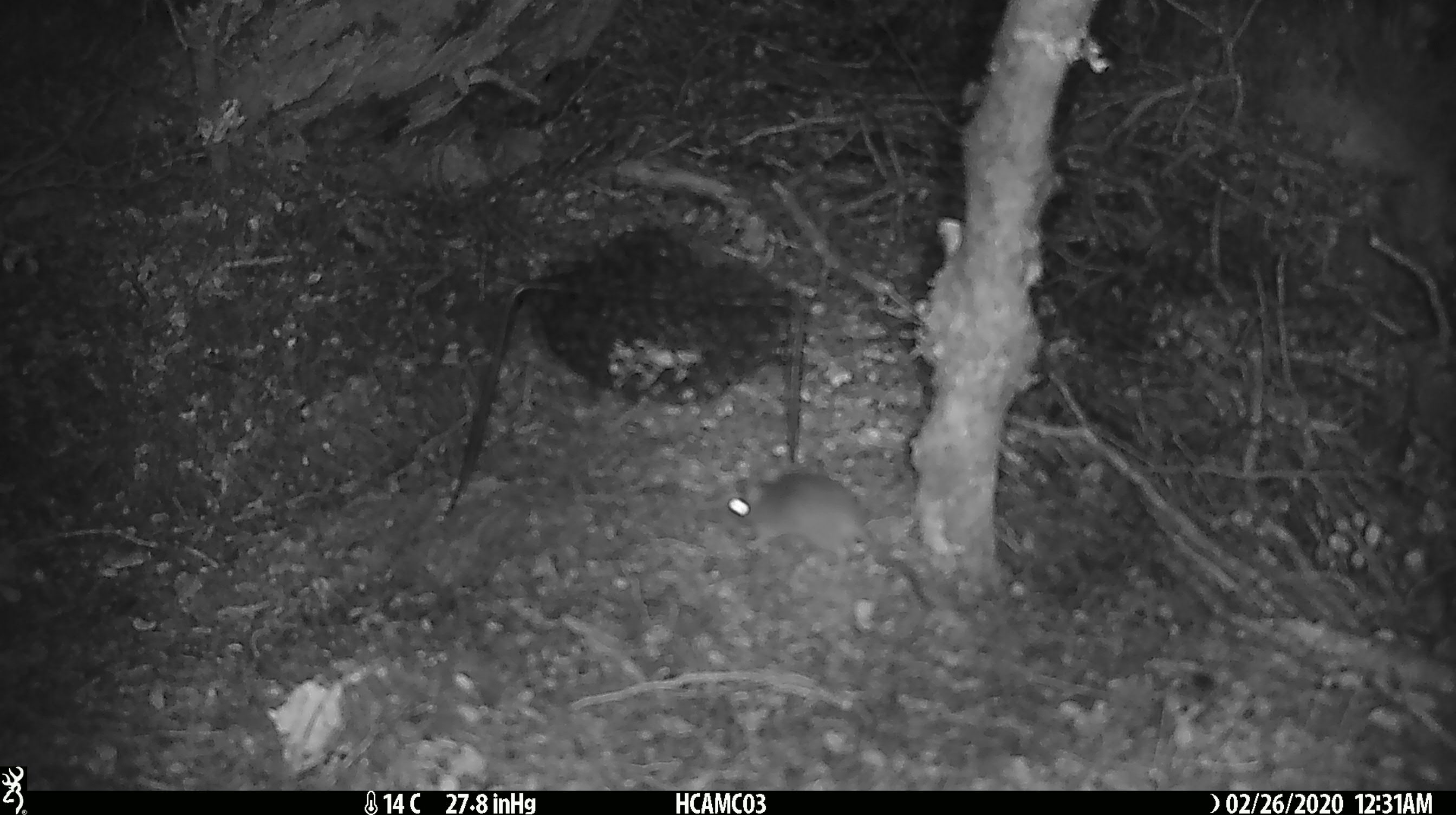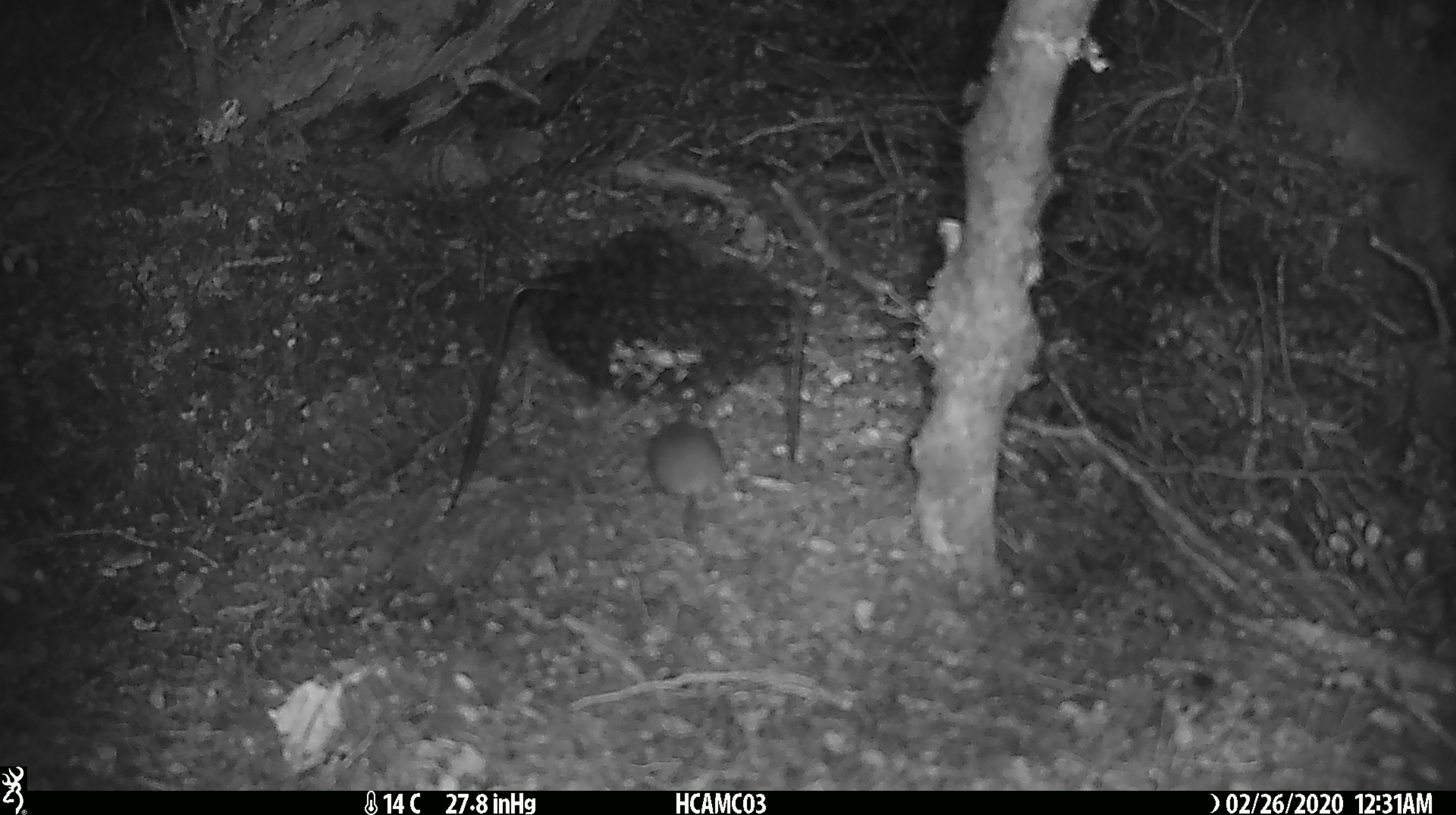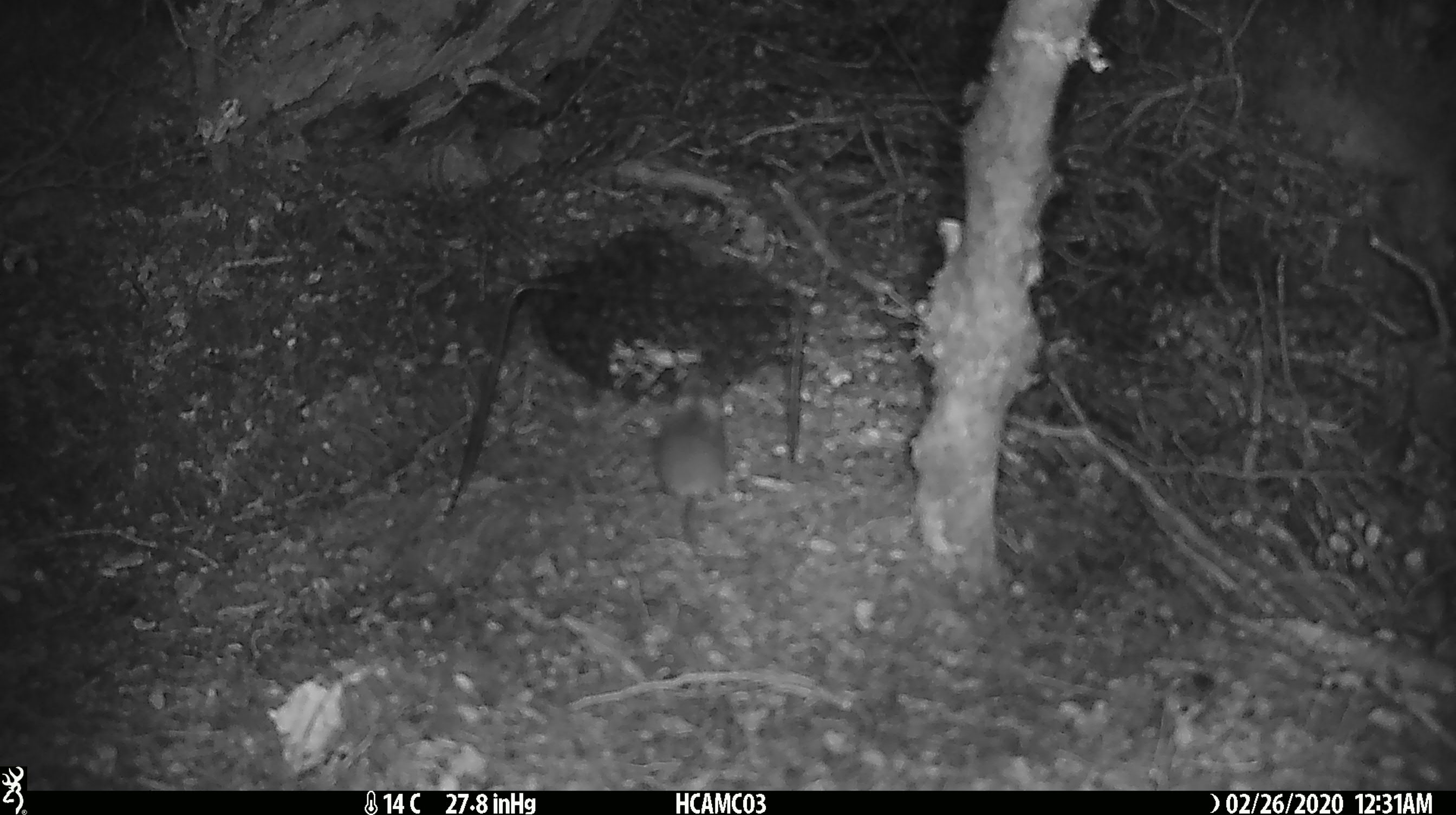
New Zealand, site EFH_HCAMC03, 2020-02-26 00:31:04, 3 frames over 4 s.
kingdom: Animalia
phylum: Chordata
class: Mammalia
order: Rodentia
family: Muridae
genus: Mus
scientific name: Mus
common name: mouse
Mouse (Mus).